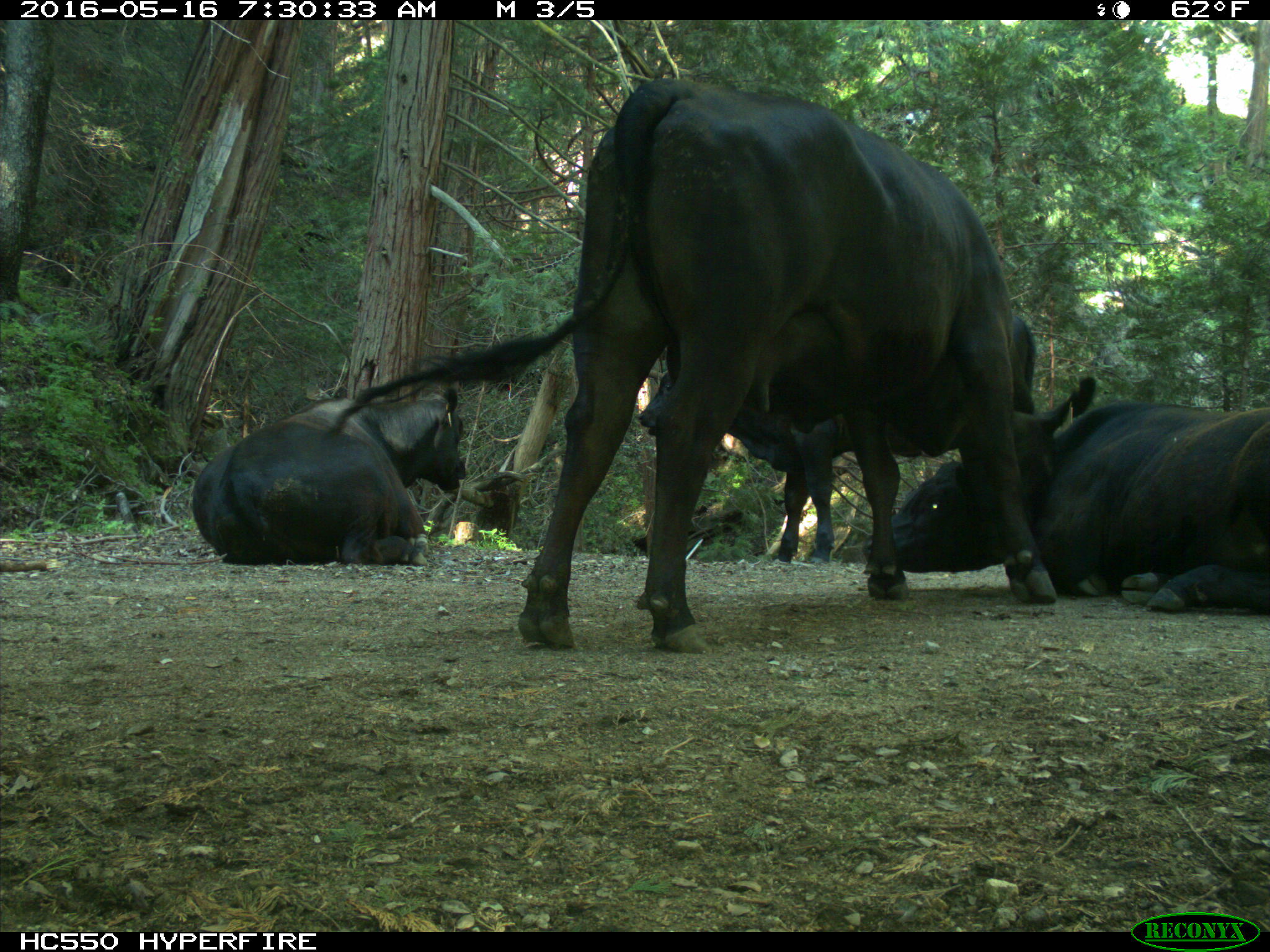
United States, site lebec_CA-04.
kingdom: Animalia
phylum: Chordata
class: Mammalia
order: Artiodactyla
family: Bovidae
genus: Bos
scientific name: Bos taurus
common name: domestic cow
Bos taurus (domestic cow).